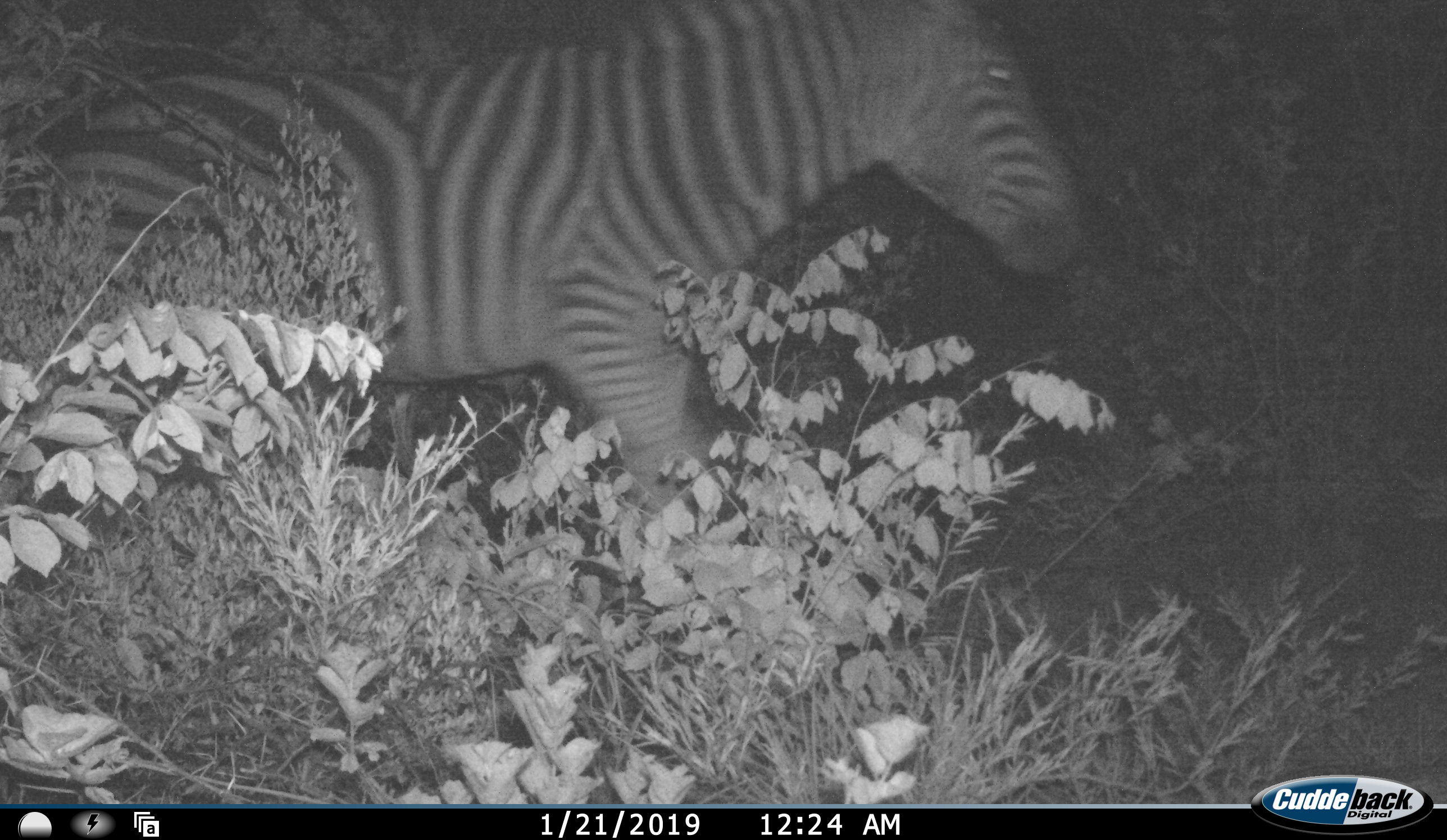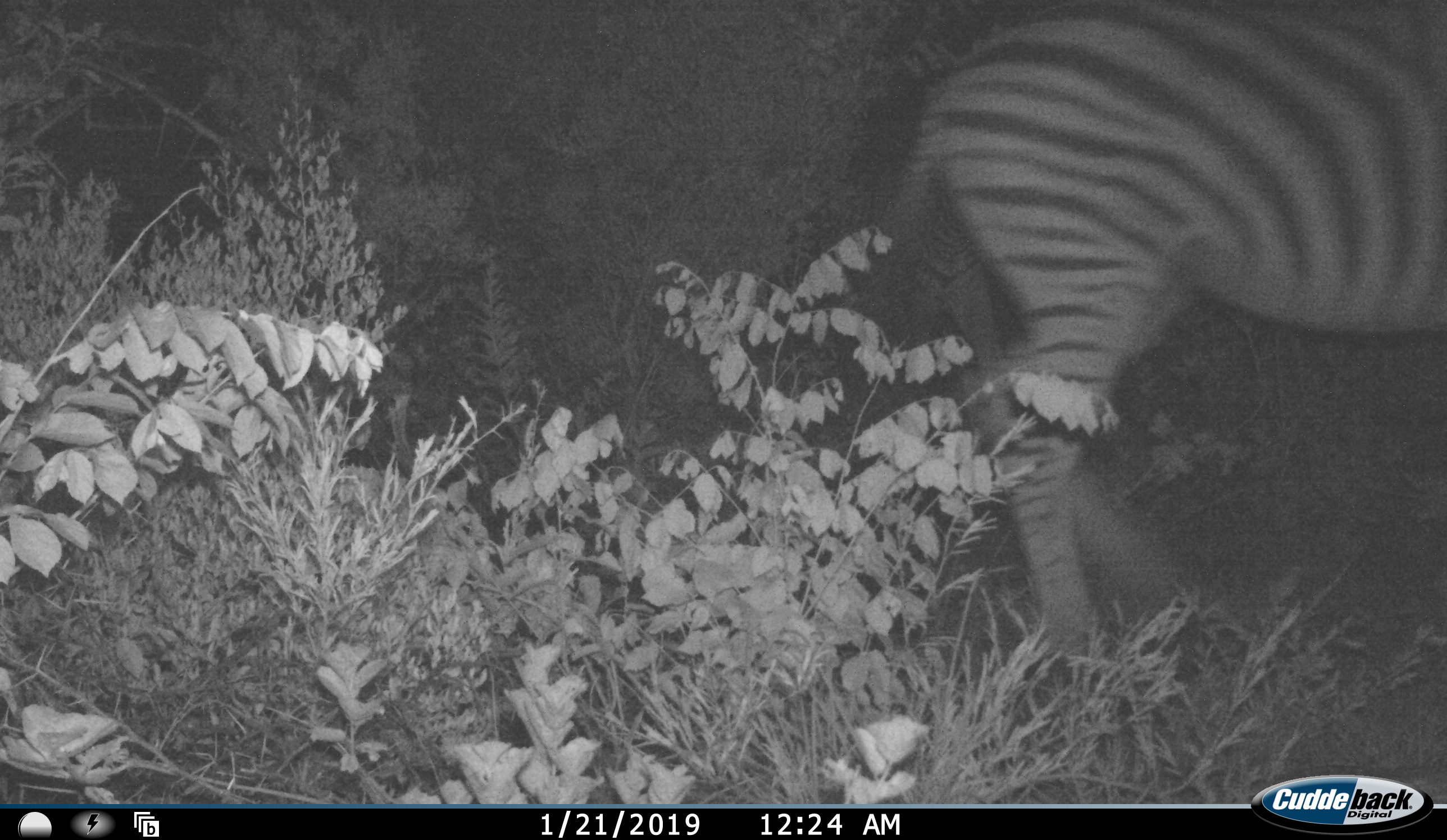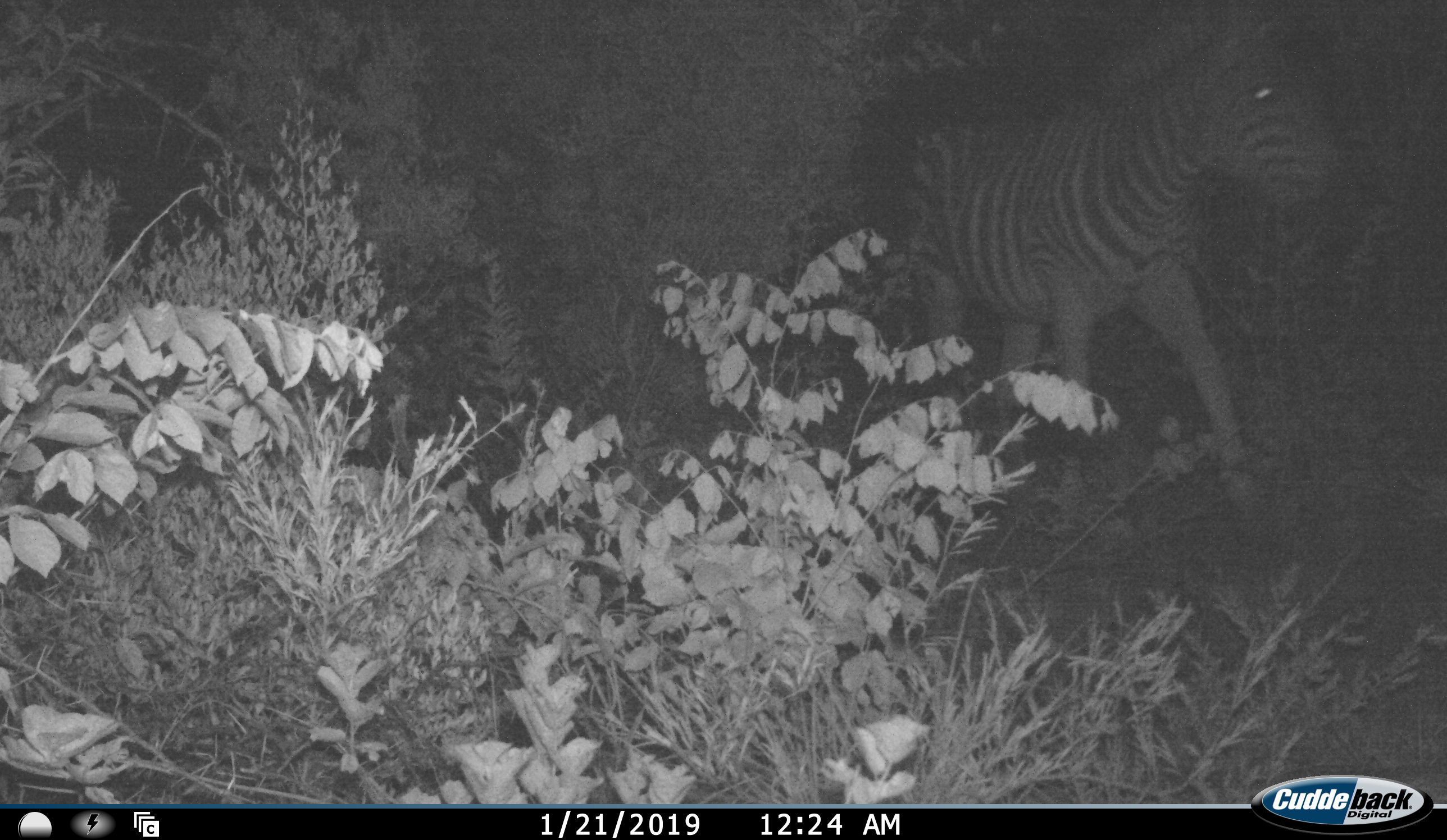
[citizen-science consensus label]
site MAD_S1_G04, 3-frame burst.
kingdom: Animalia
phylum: Chordata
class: Mammalia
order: Perissodactyla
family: Equidae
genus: Equus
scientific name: Equus quagga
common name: plains zebra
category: zebraplains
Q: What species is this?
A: Zebraplains (plains zebra) (Equus quagga).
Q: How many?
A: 2.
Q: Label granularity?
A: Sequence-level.